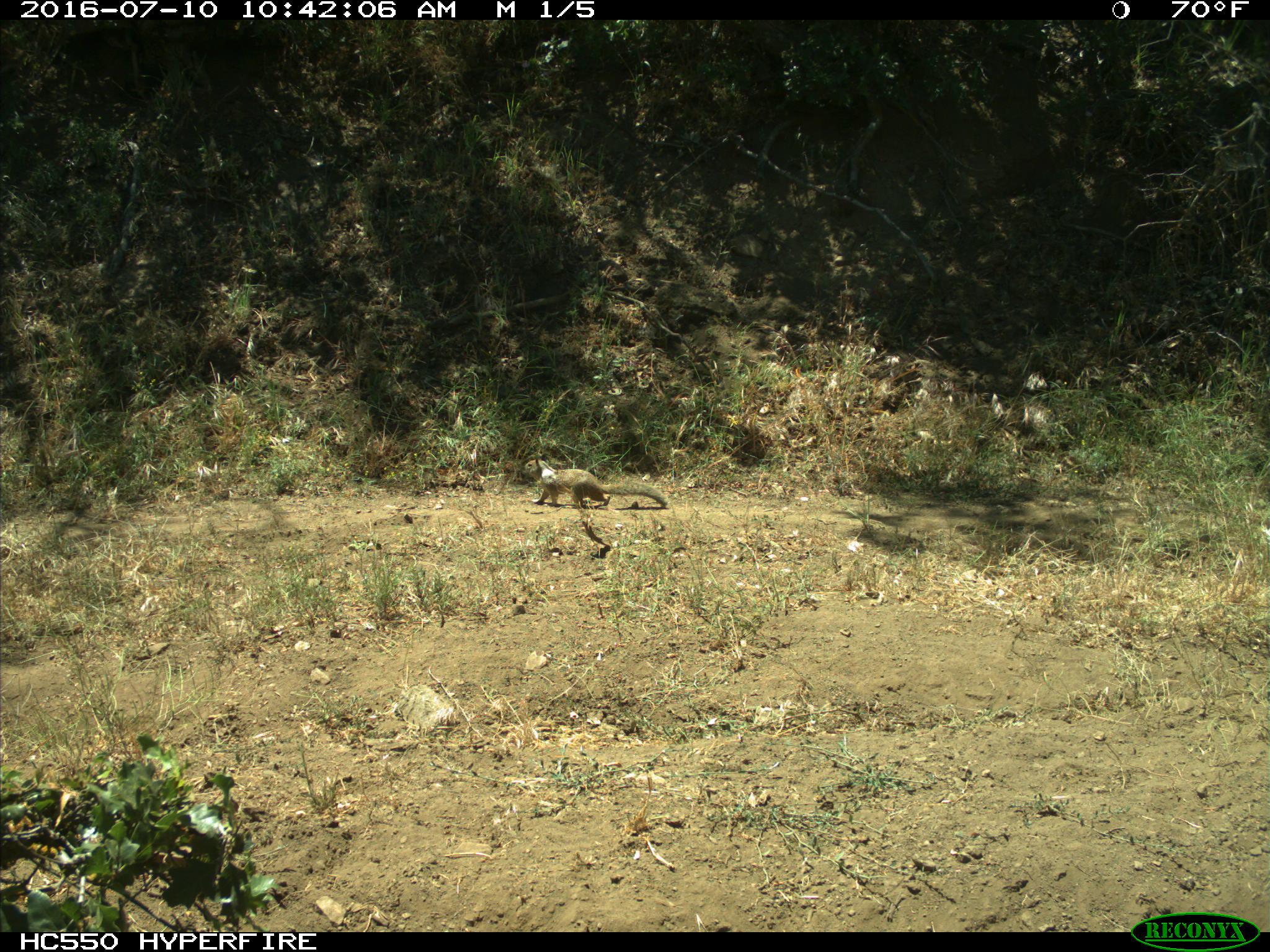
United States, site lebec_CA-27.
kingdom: Animalia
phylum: Chordata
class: Mammalia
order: Rodentia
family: Sciuridae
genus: Otospermophilus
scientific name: Otospermophilus beecheyi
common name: california ground squirrel